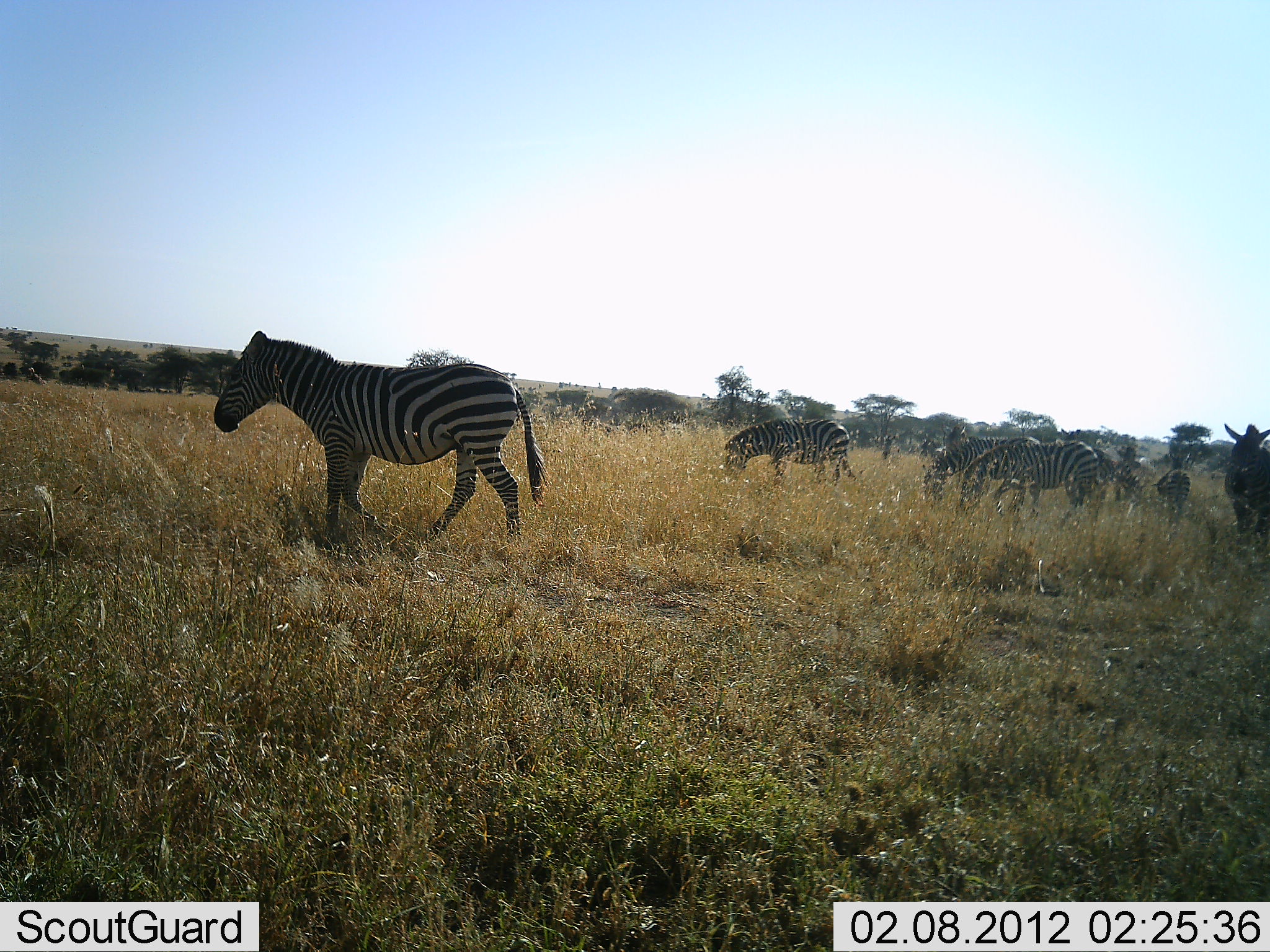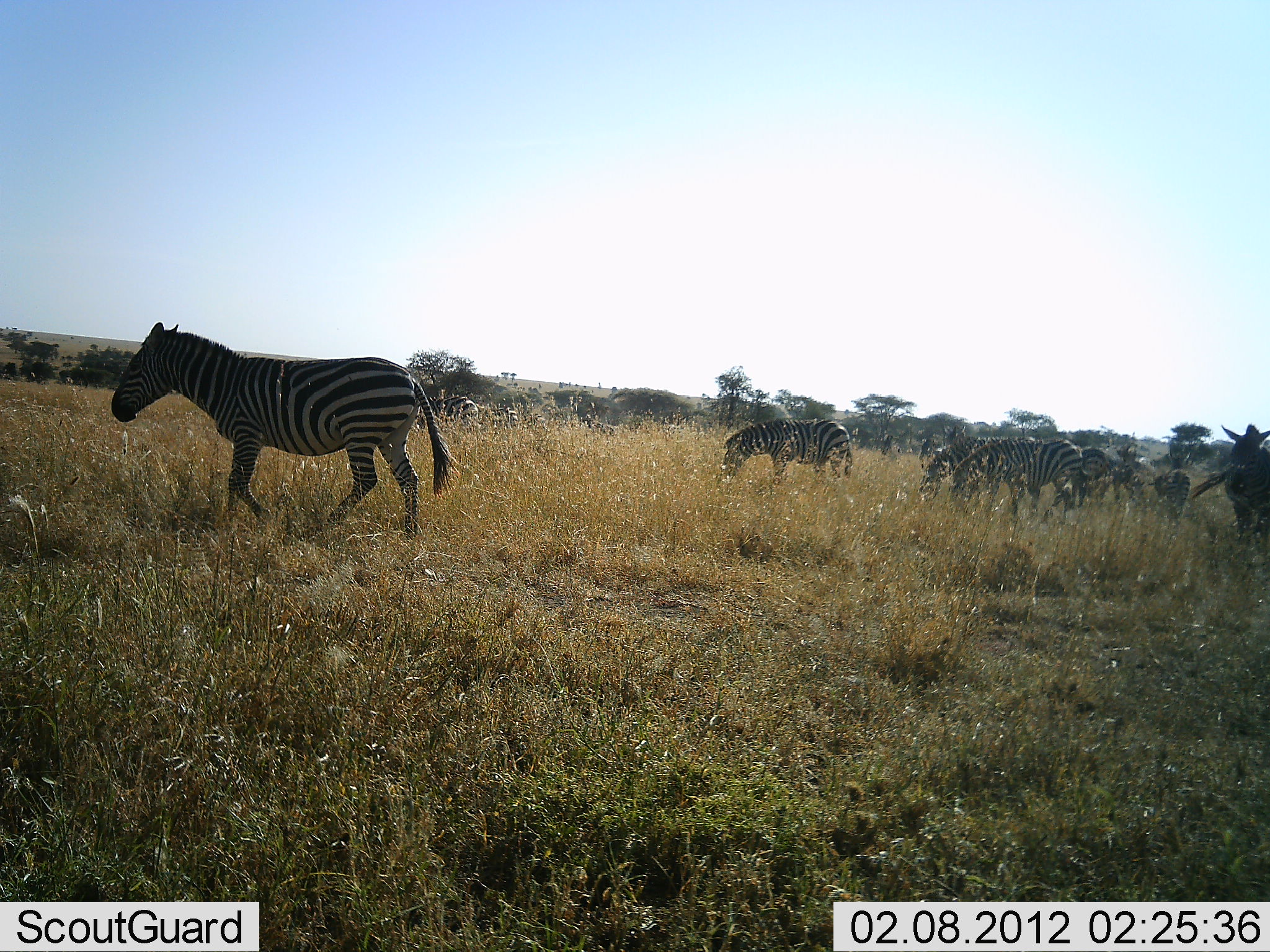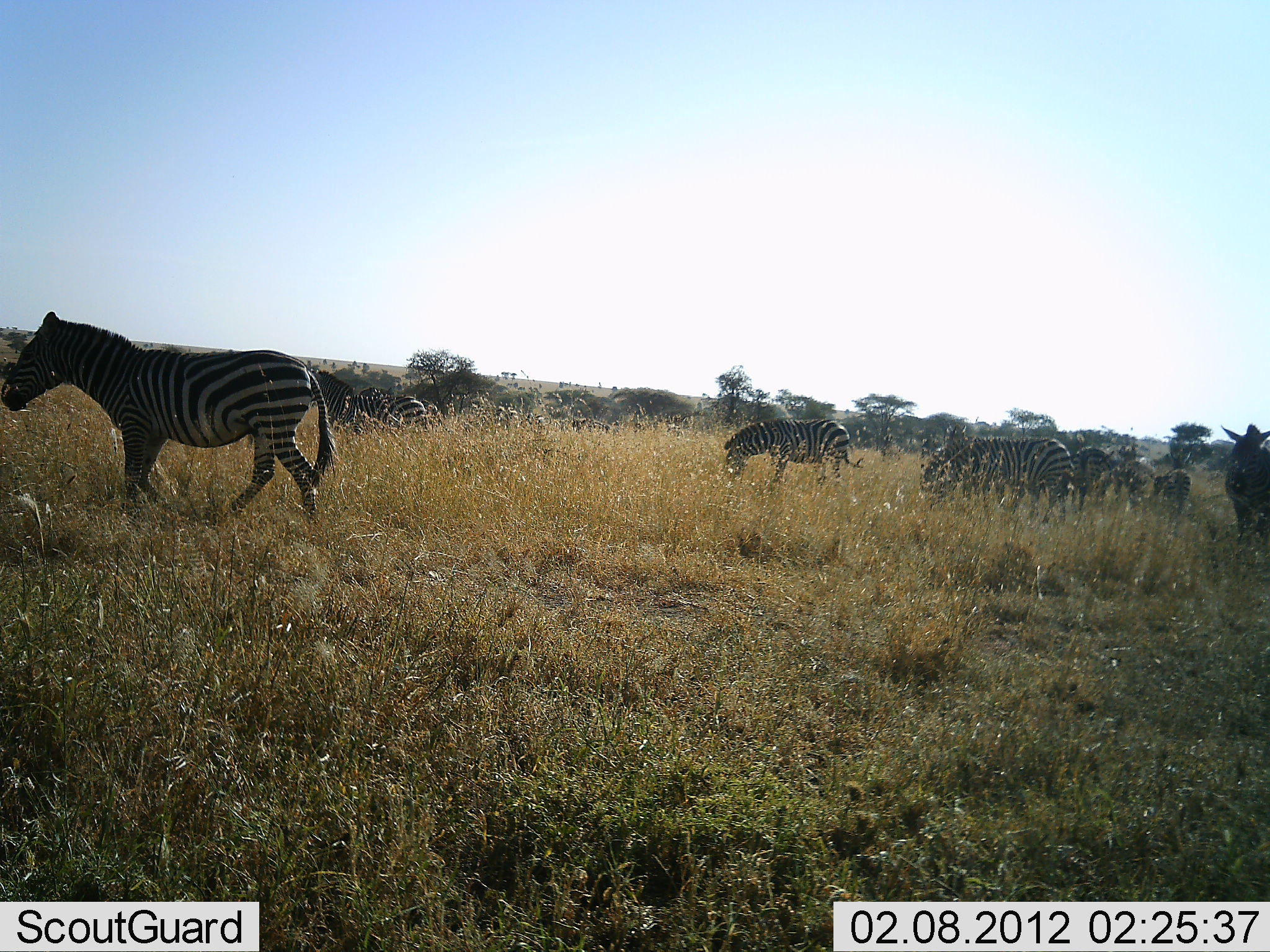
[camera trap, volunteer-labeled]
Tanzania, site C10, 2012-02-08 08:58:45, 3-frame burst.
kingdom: Animalia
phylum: Chordata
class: Mammalia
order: Perissodactyla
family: Equidae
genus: Equus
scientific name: Equus quagga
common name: plains zebra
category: zebra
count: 8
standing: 30%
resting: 0%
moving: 87%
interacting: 4%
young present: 26%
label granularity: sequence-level